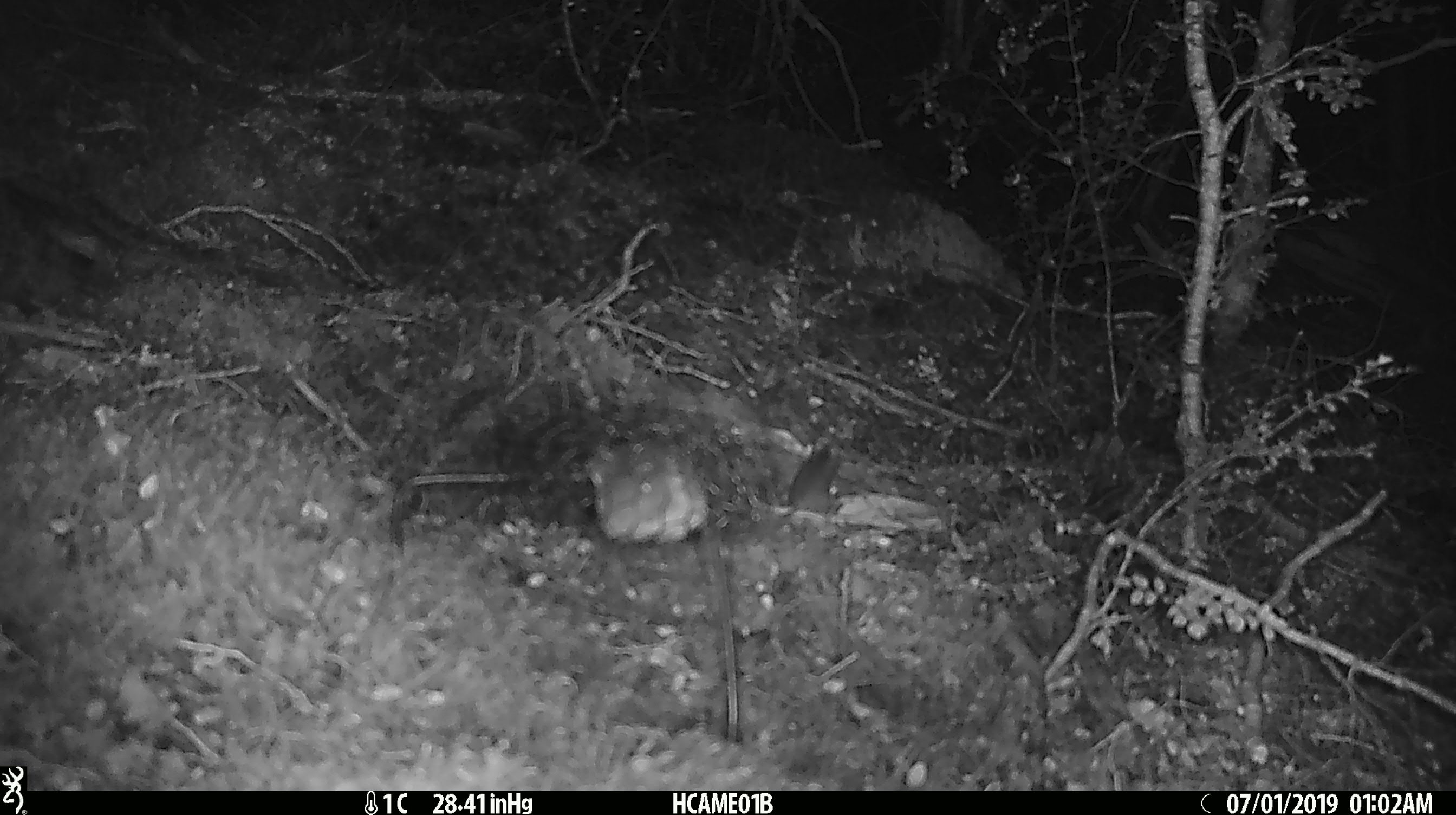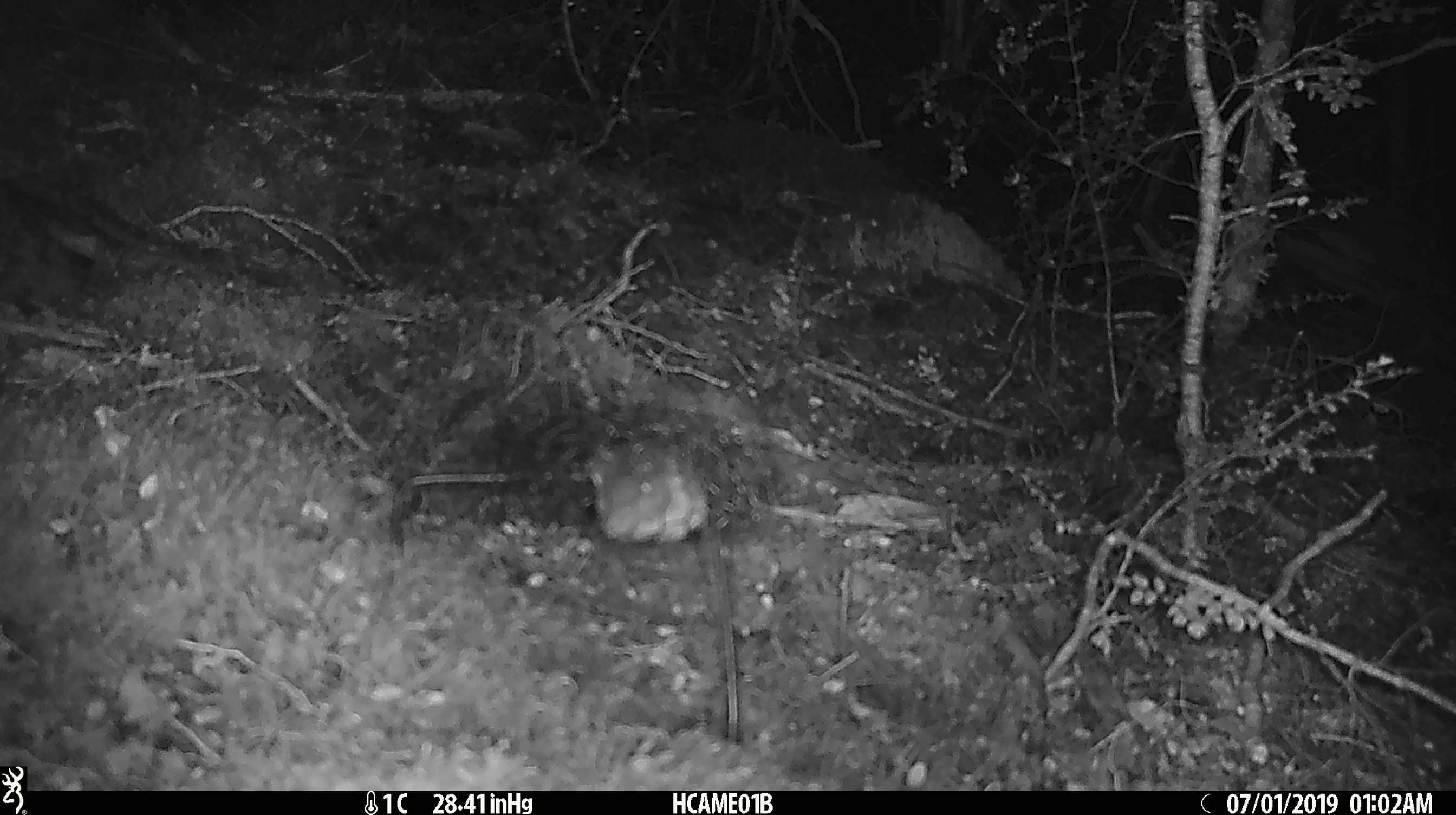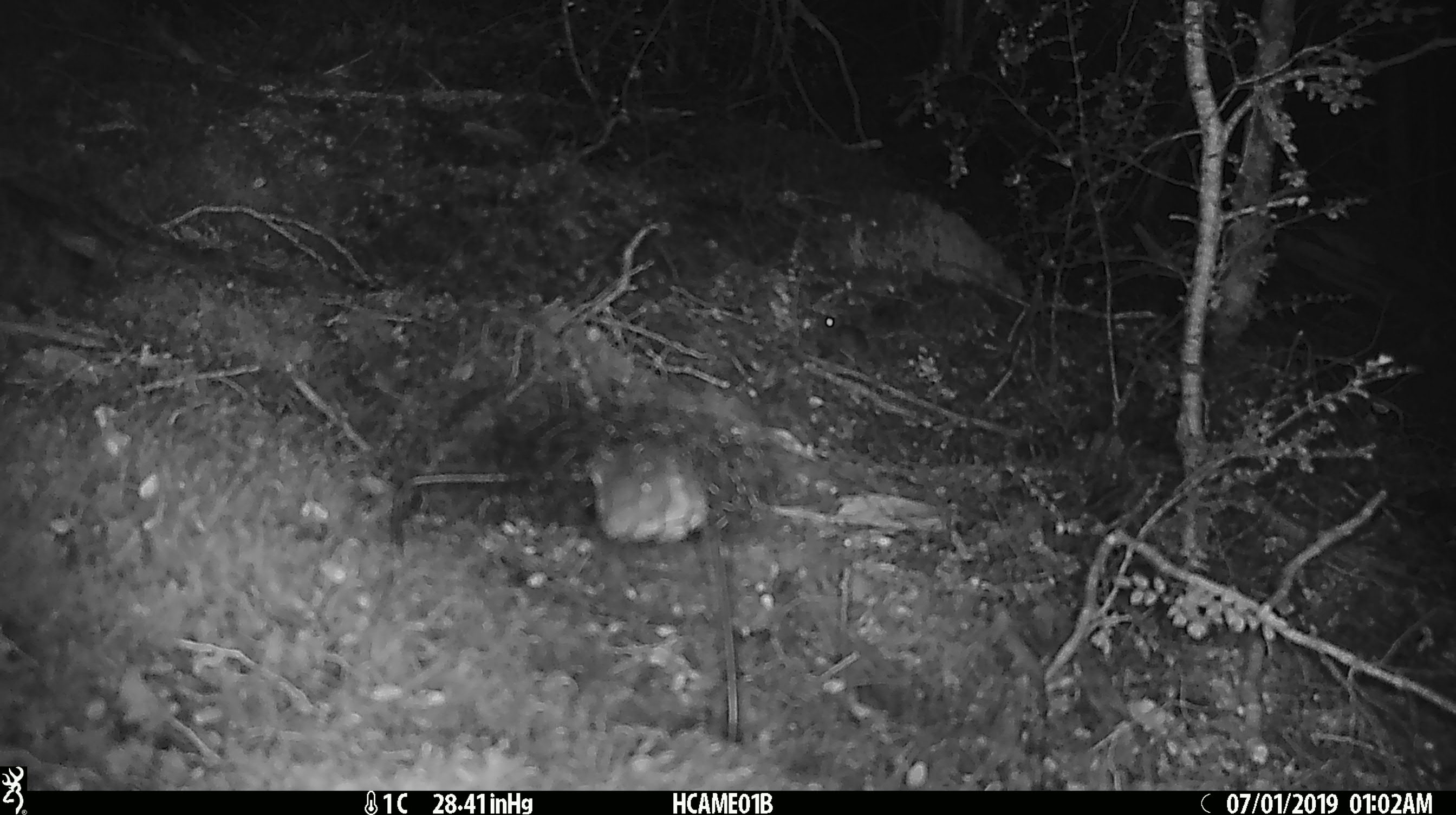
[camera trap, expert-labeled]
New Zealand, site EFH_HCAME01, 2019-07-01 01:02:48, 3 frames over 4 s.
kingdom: Animalia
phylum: Chordata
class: Mammalia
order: Rodentia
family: Muridae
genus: Mus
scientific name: Mus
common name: mouse